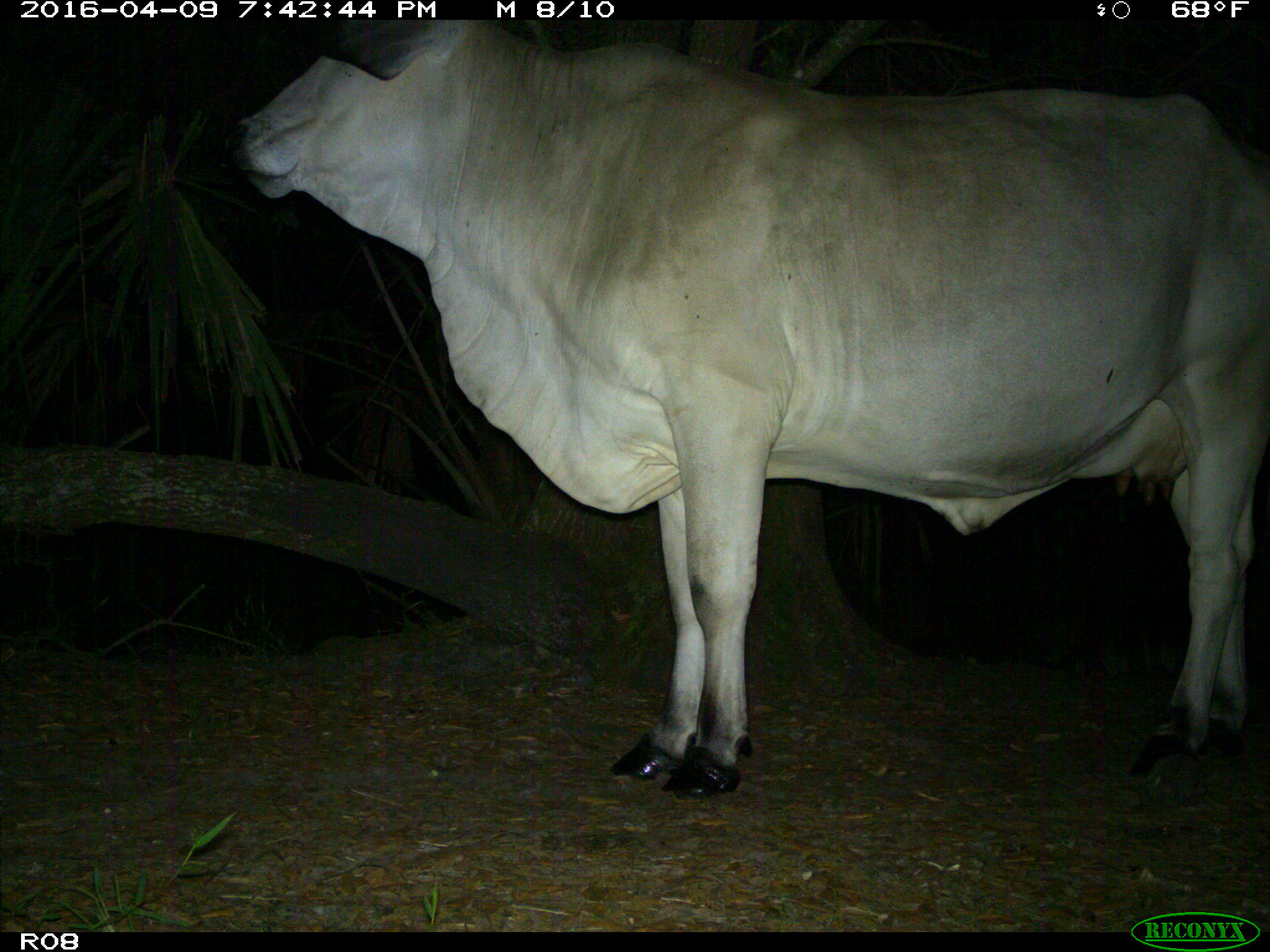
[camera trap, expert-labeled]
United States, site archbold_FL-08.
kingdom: Animalia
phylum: Chordata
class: Mammalia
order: Artiodactyla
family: Bovidae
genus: Bos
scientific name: Bos taurus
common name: domestic cow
Bos taurus (domestic cow).